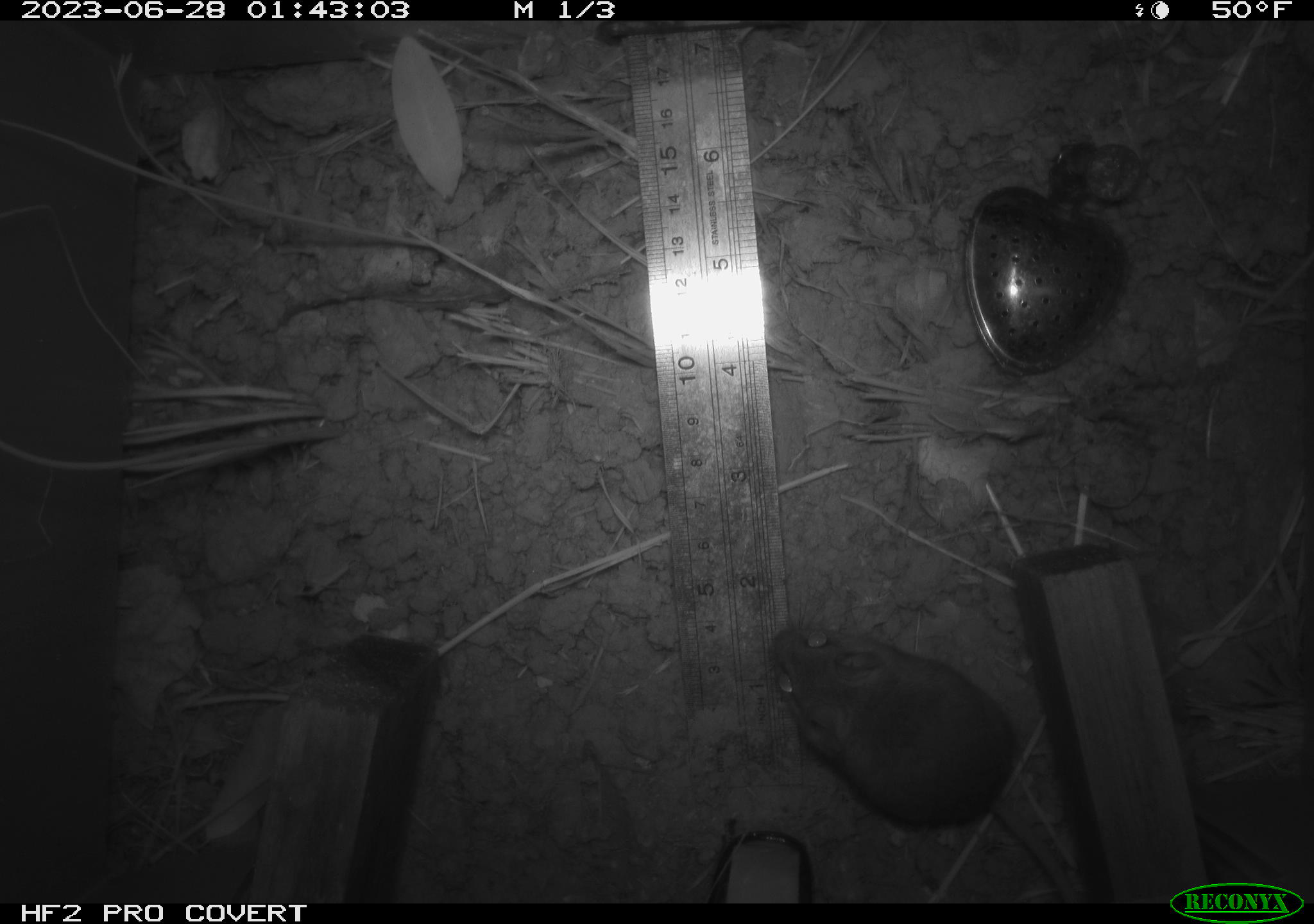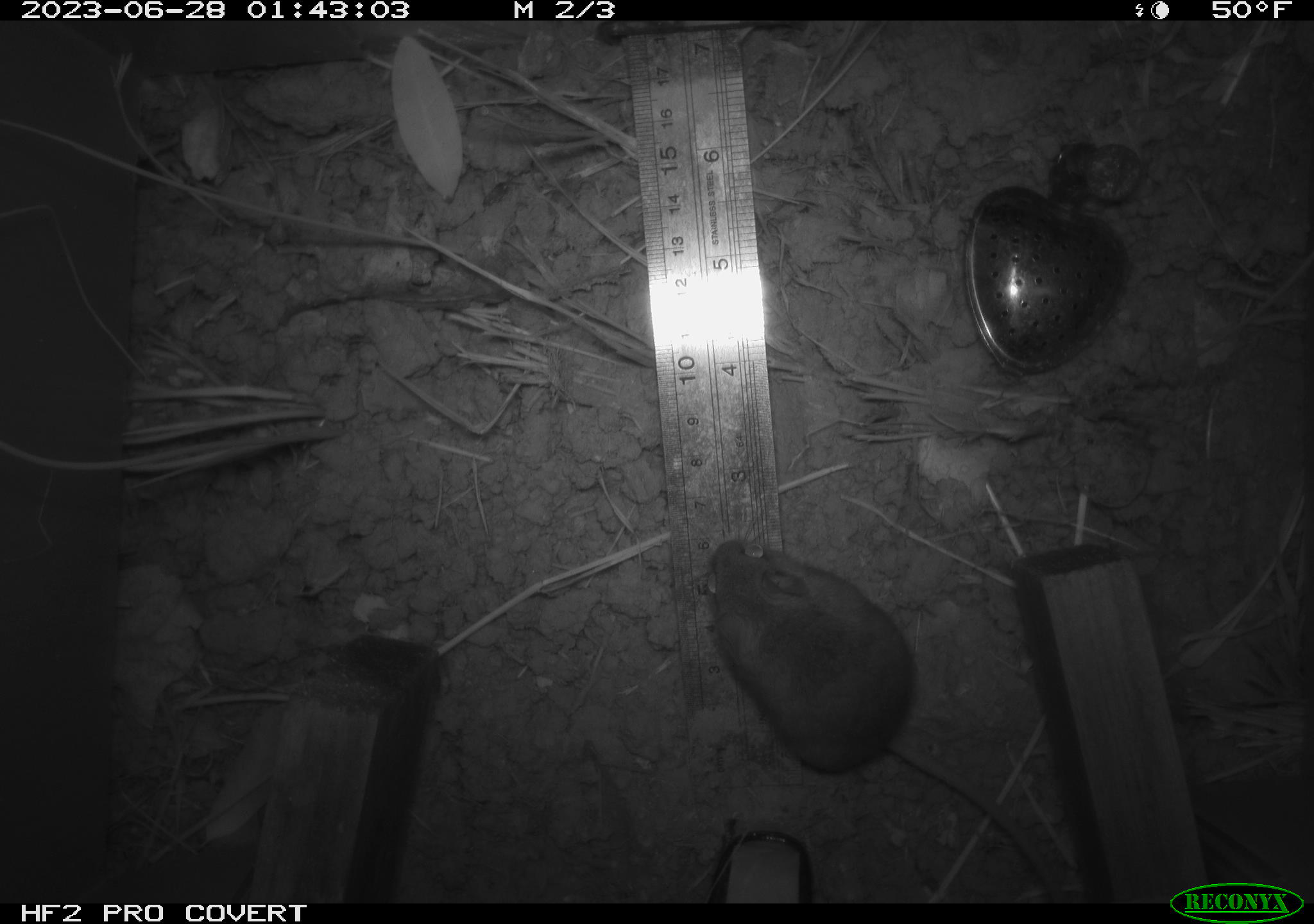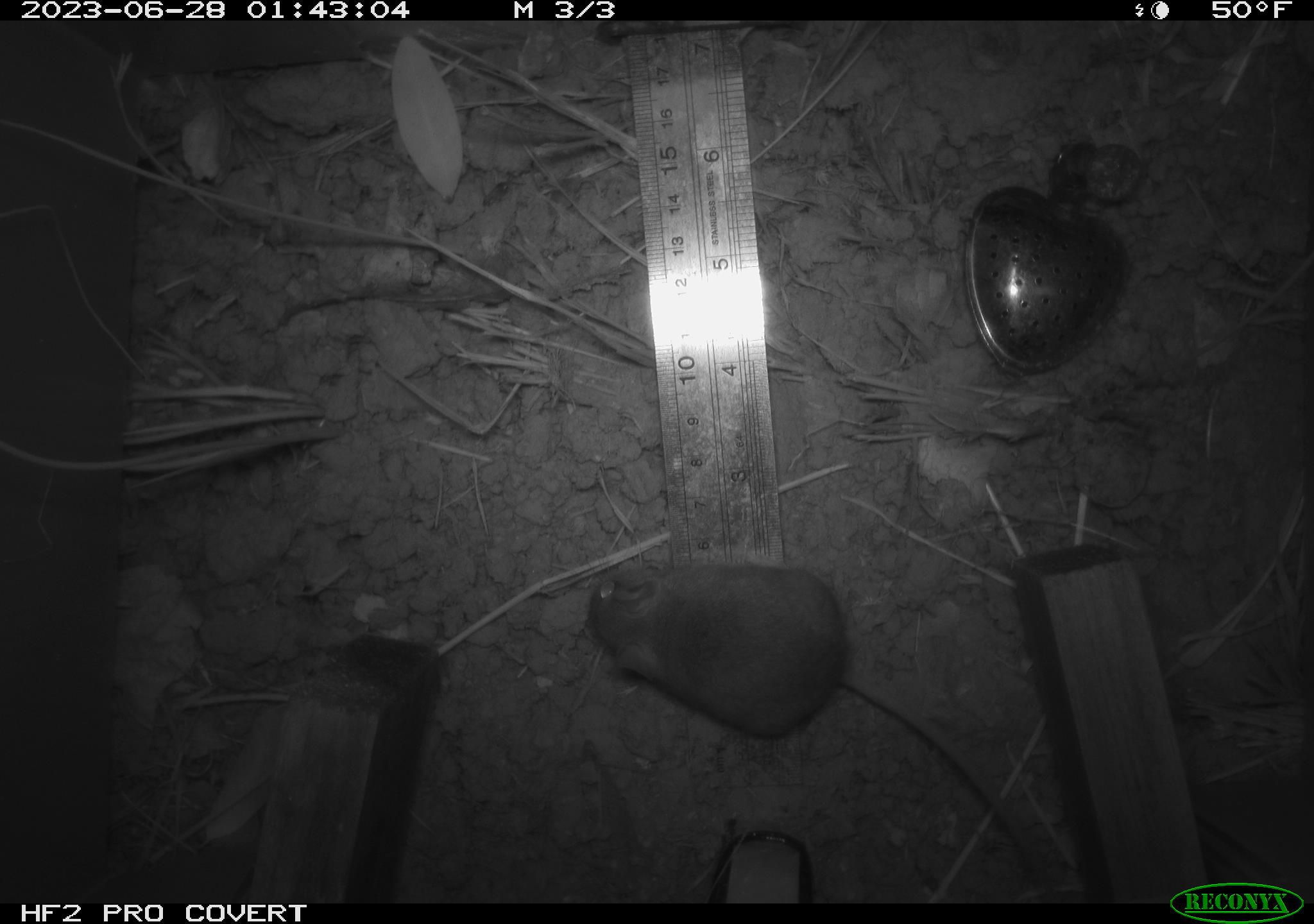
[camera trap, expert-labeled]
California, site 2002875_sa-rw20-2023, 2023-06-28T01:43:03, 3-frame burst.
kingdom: Animalia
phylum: Chordata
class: Mammalia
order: Rodentia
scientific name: Rodentia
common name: mouse species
Mouse species (Rodentia).